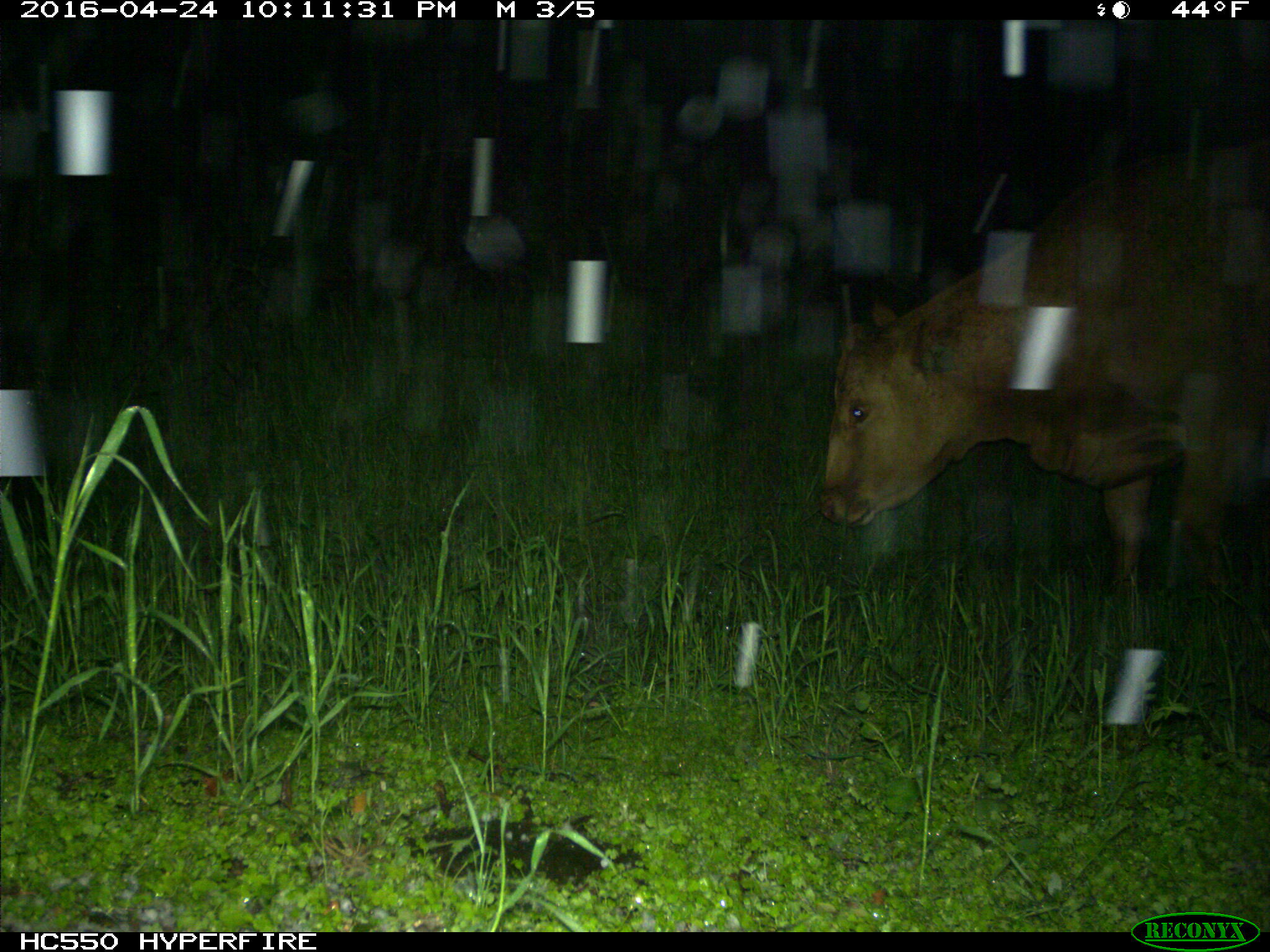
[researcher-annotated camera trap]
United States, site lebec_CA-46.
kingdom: Animalia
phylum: Chordata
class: Mammalia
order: Artiodactyla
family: Bovidae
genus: Bos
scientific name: Bos taurus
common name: domestic cow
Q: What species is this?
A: Bos taurus (domestic cow).